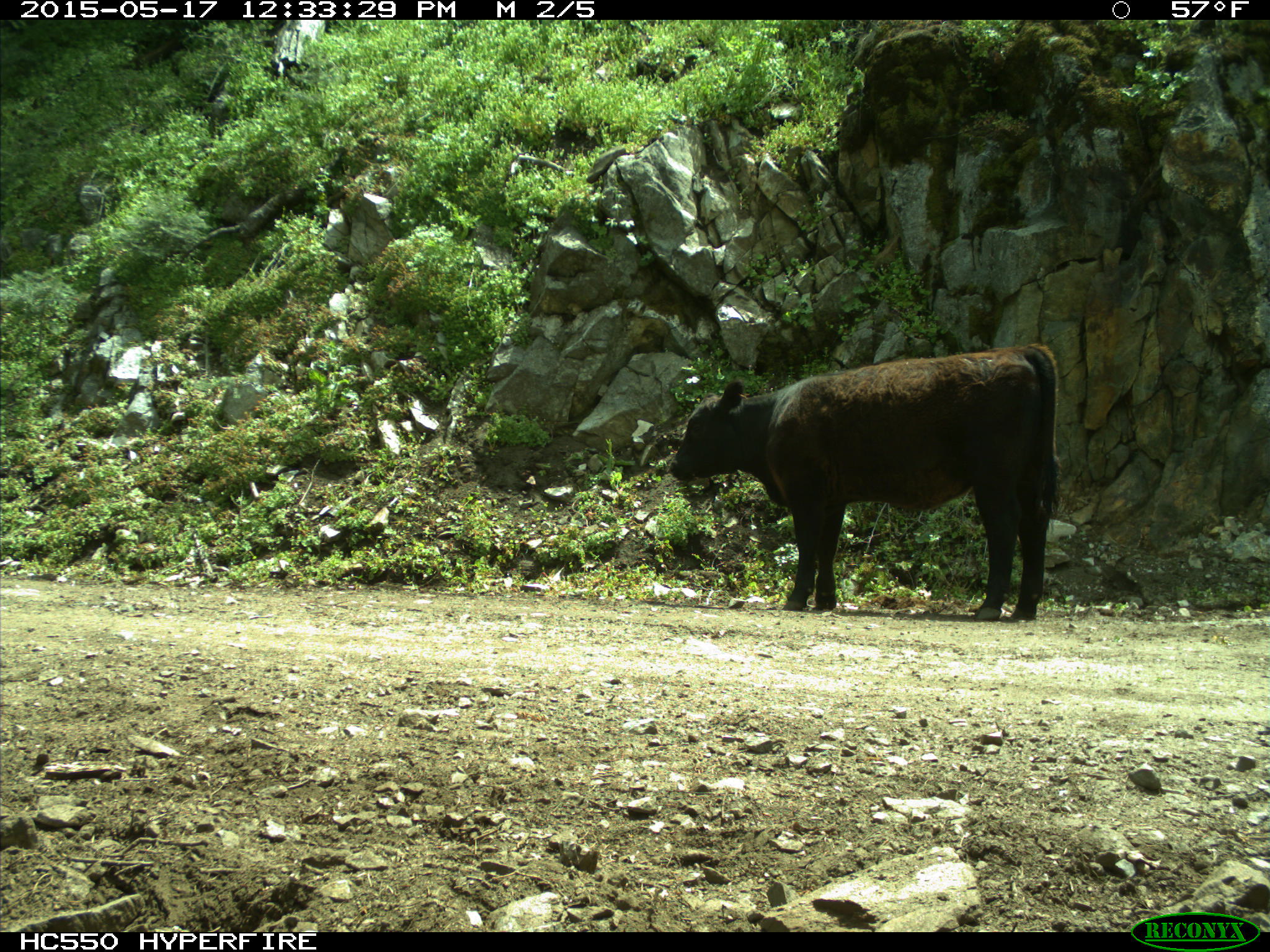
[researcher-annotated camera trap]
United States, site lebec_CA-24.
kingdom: Animalia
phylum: Chordata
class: Mammalia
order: Artiodactyla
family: Bovidae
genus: Bos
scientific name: Bos taurus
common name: domestic cow